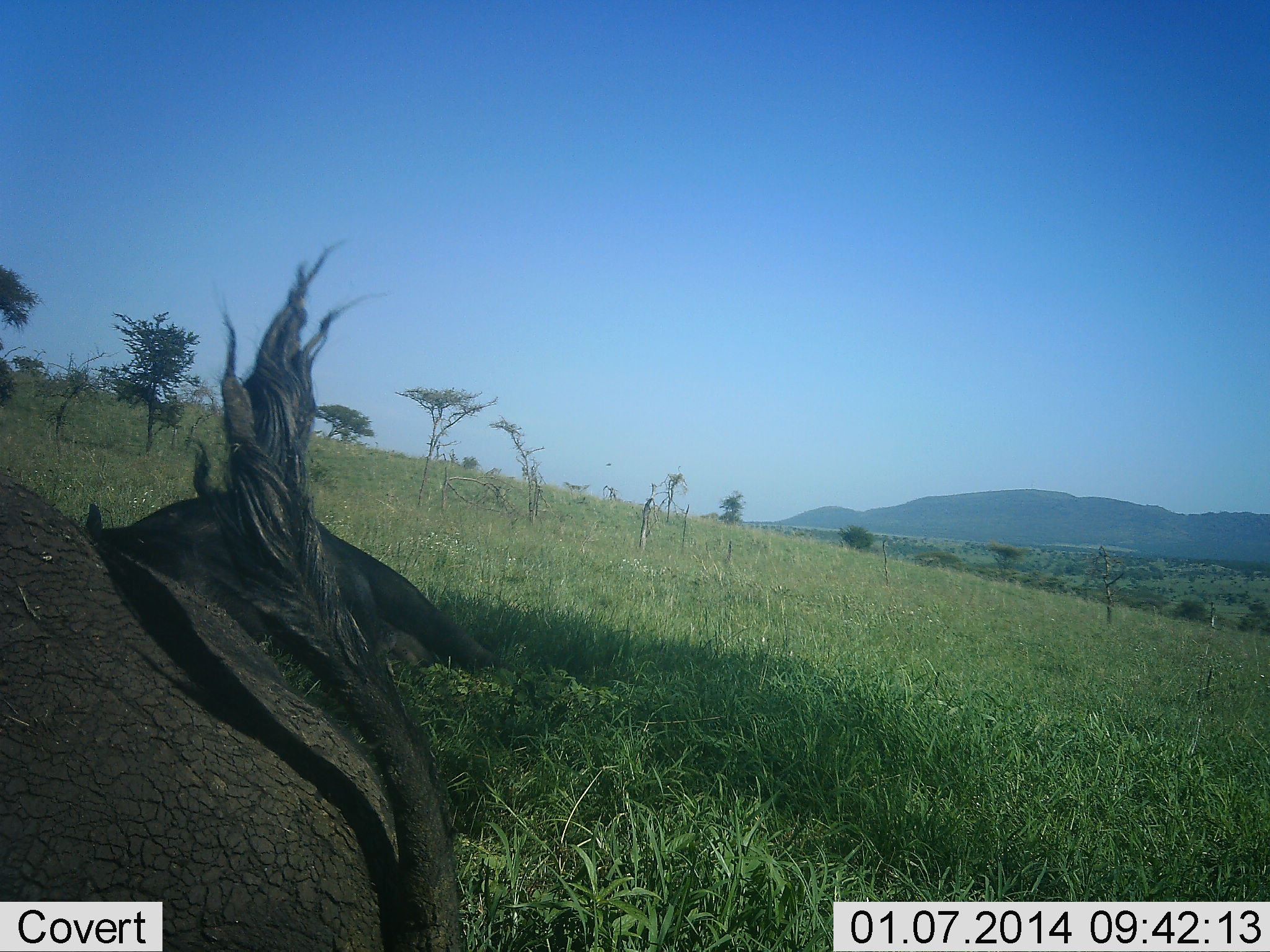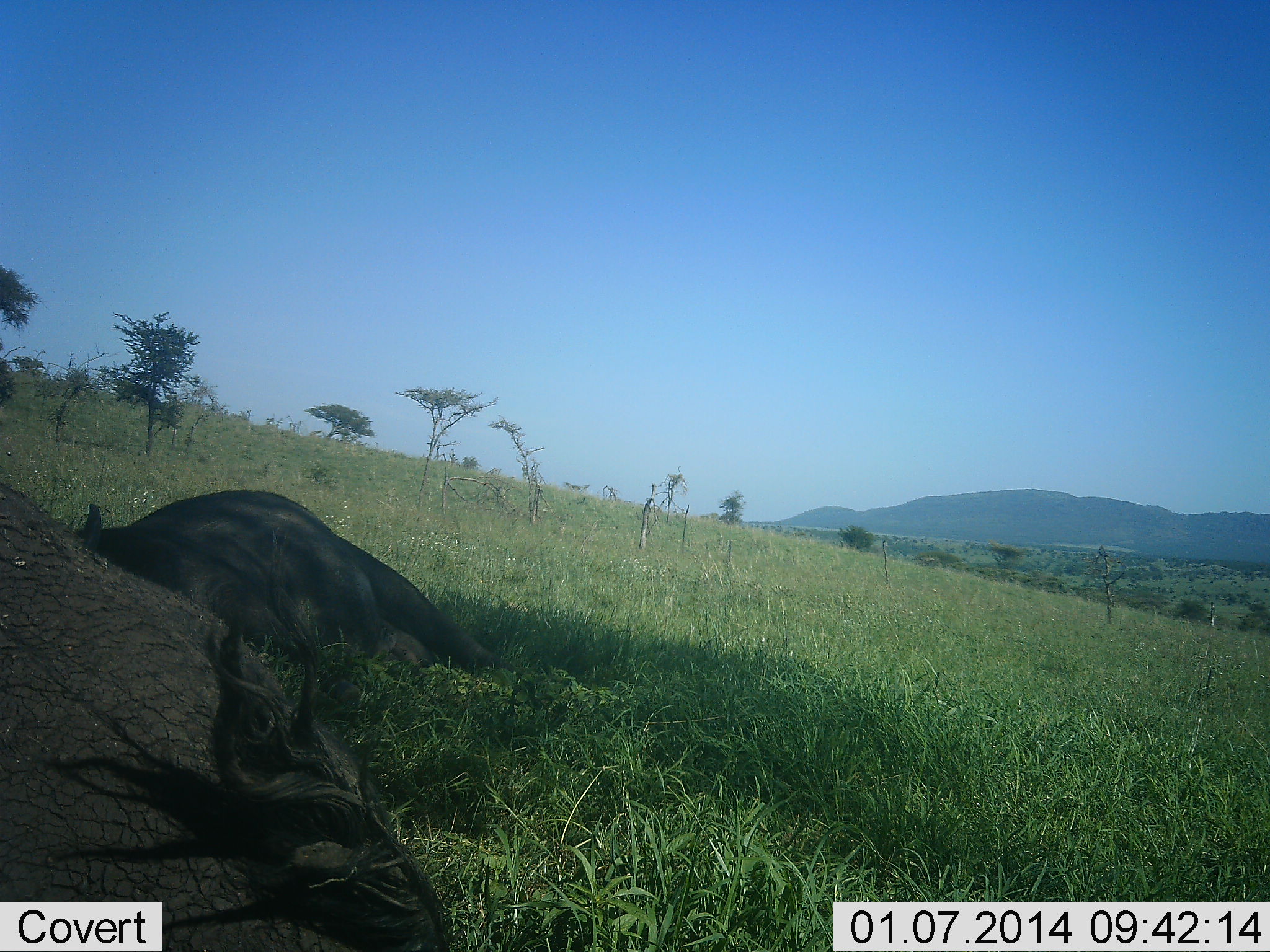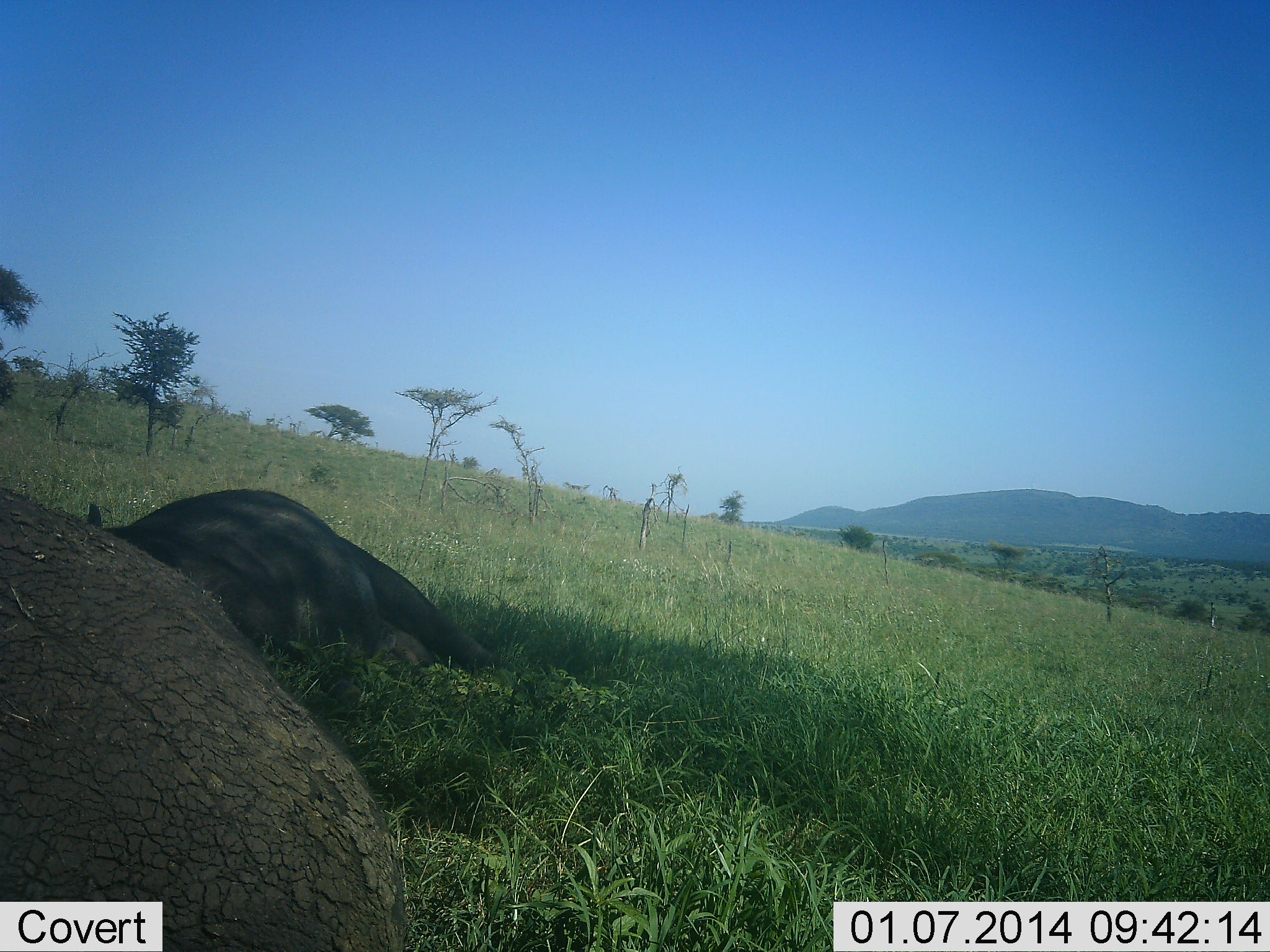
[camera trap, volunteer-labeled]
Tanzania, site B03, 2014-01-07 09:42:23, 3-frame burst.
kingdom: Animalia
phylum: Chordata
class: Mammalia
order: Artiodactyla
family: Bovidae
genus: Syncerus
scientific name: Syncerus caffer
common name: cape buffalo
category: buffalo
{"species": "buffalo (cape buffalo) (Syncerus caffer)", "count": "2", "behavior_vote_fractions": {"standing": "20%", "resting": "100%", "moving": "0%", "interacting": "0%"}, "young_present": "0%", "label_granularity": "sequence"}